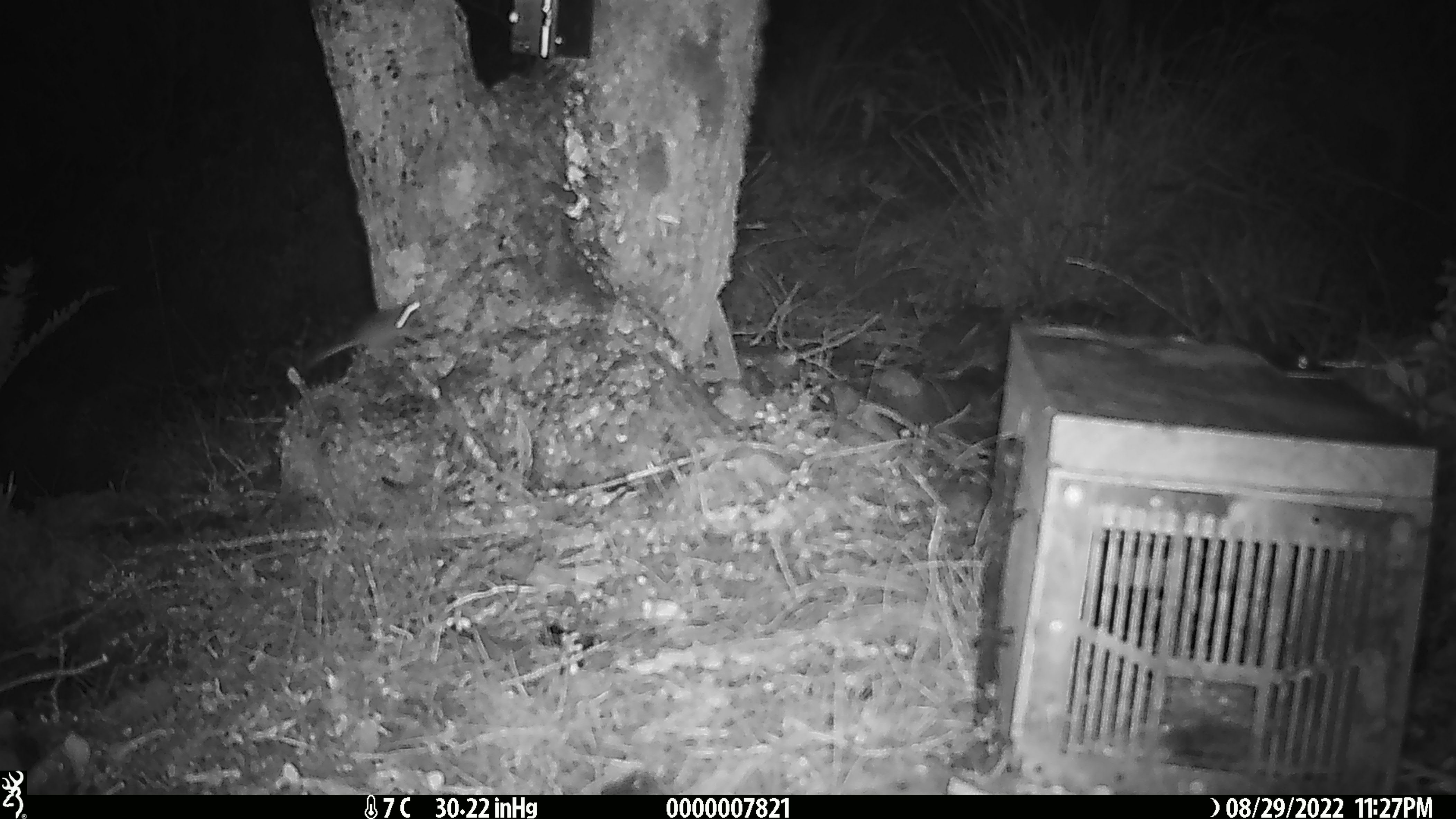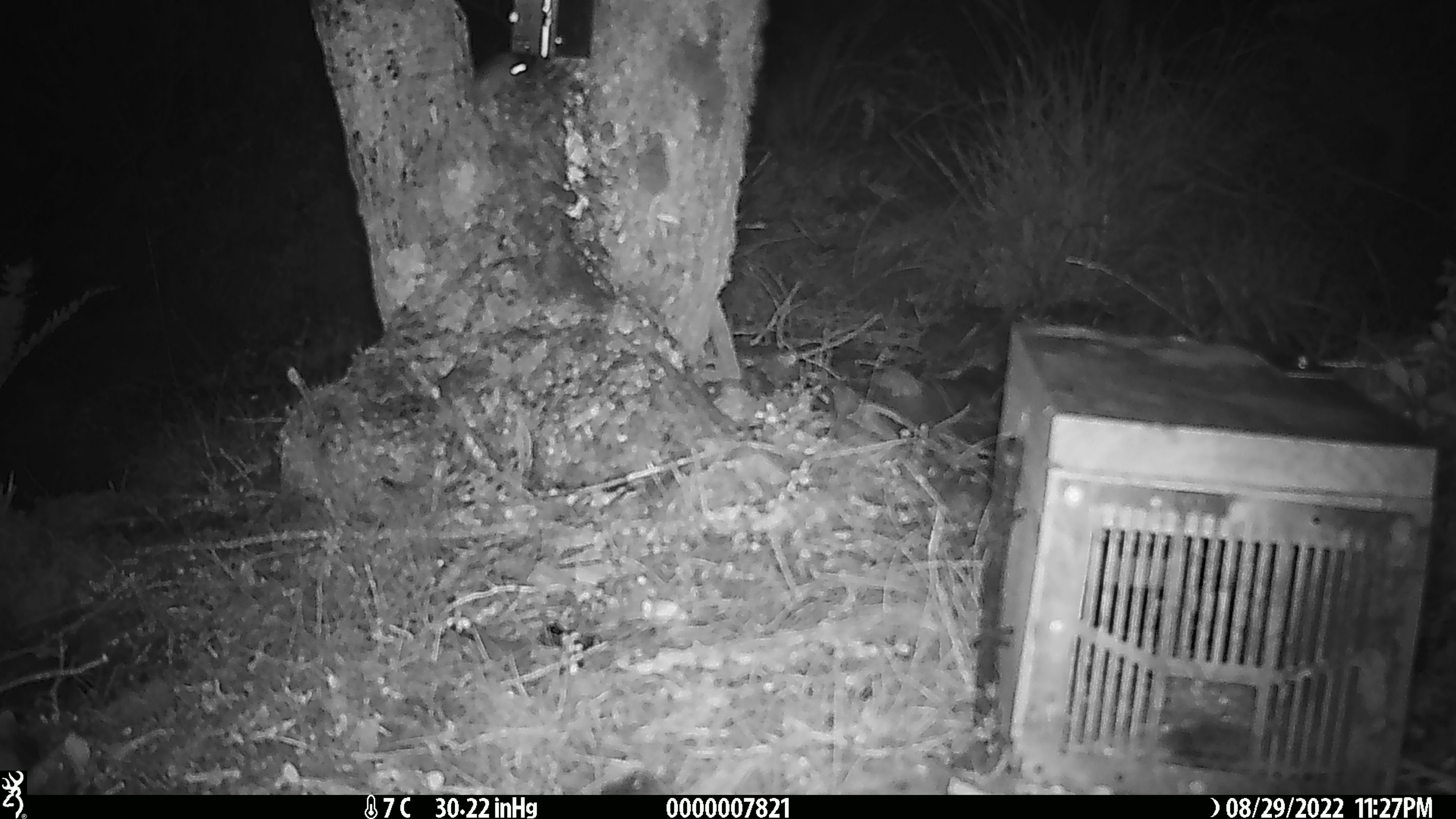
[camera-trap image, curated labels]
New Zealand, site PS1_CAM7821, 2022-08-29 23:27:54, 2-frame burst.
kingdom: Animalia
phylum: Chordata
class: Mammalia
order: Rodentia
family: Muridae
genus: Mus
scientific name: Mus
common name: mouse